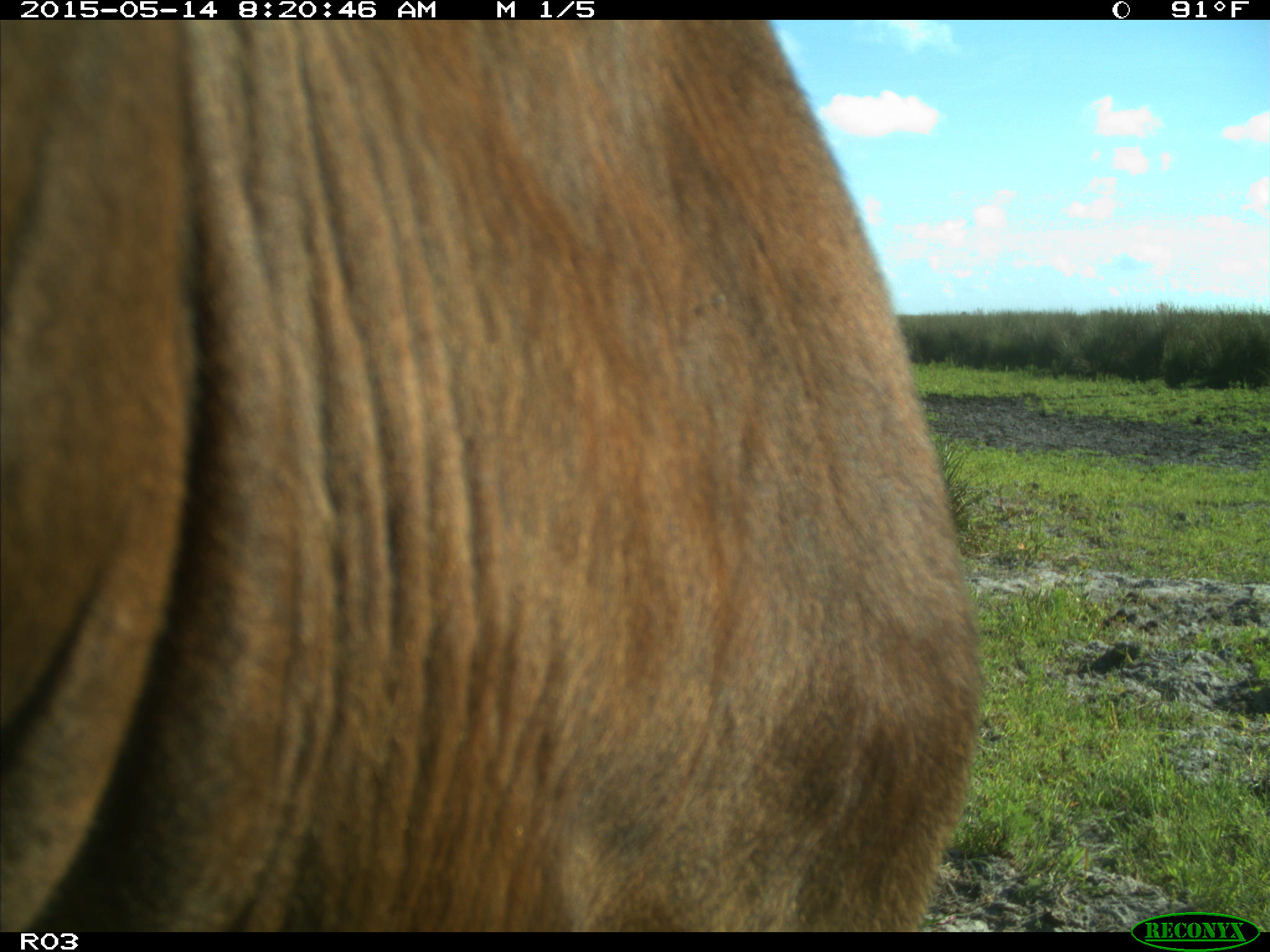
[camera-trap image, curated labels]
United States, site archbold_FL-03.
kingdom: Animalia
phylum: Chordata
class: Mammalia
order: Artiodactyla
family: Bovidae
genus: Bos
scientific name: Bos taurus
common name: domestic cow